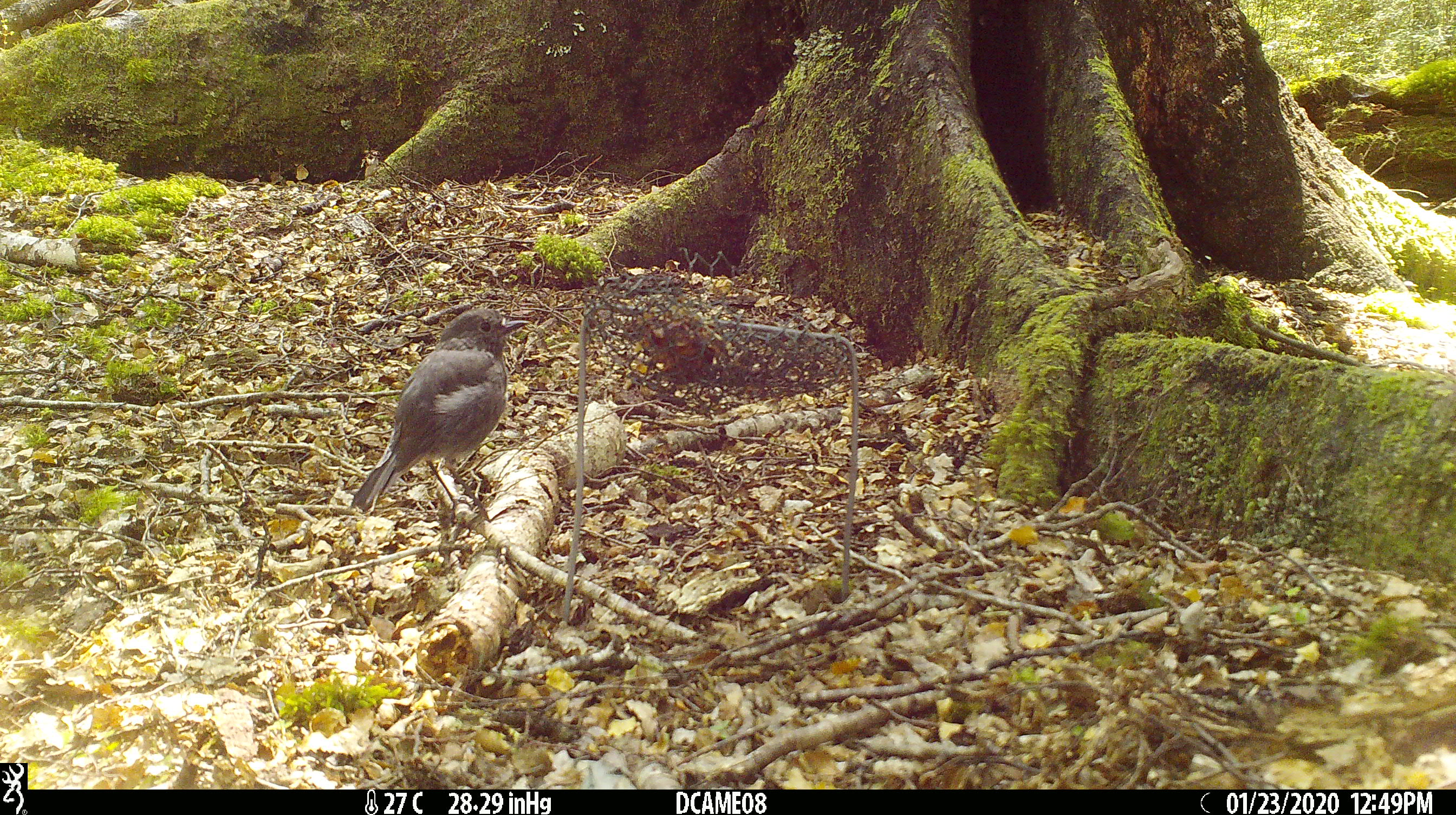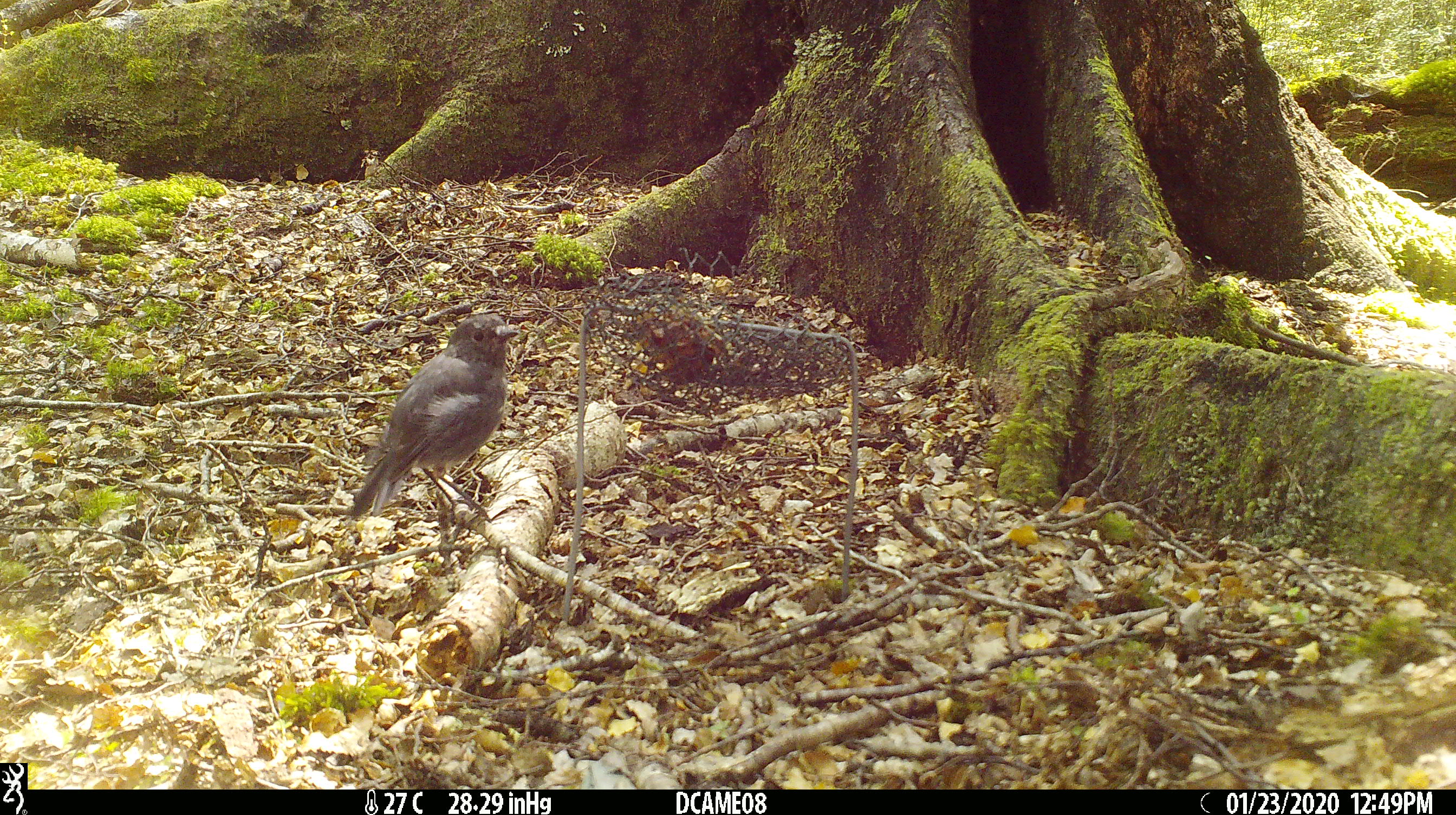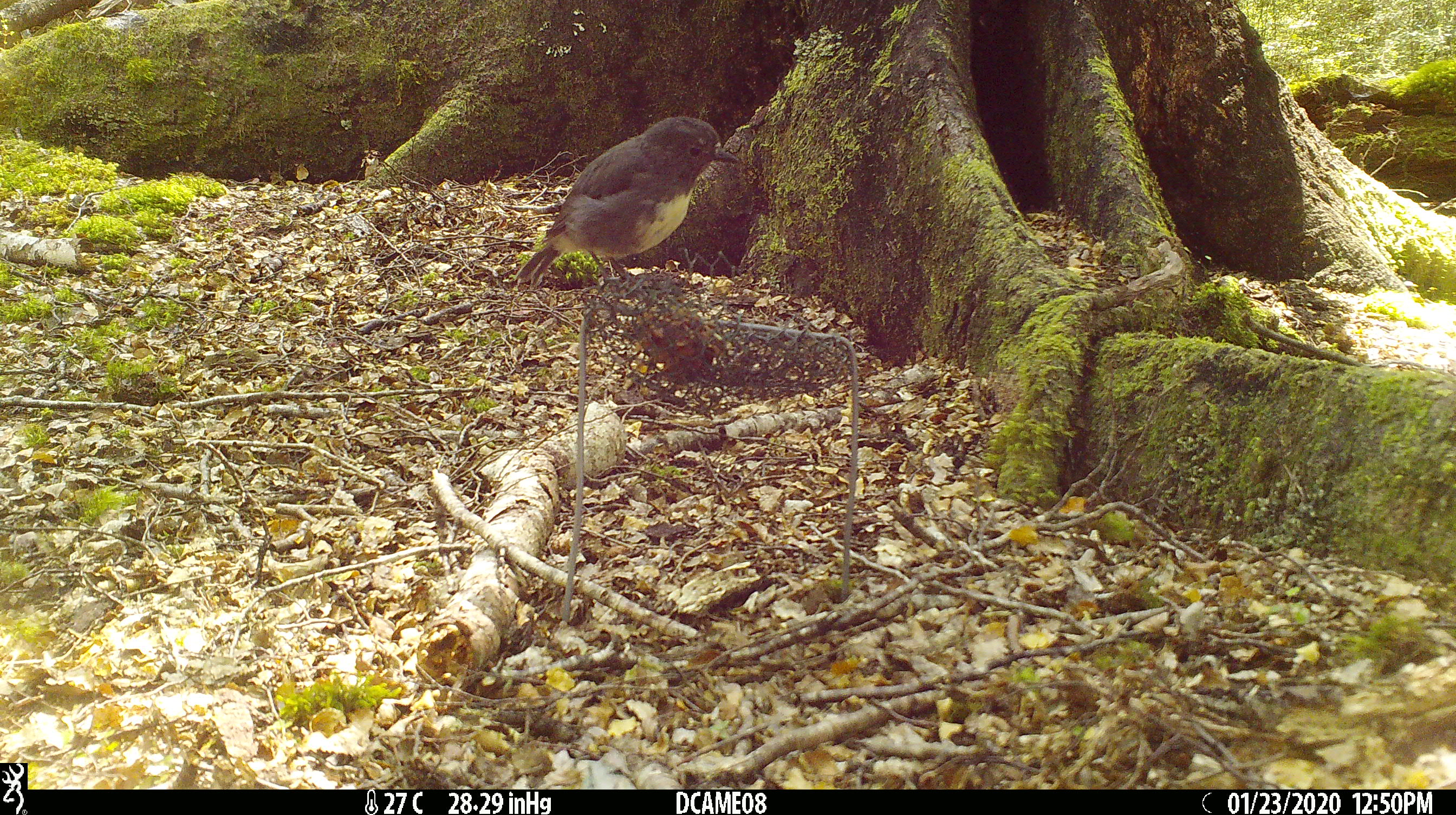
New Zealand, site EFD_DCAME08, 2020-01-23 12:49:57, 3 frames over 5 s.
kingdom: Animalia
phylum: Chordata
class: Aves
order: Passeriformes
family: Petroicidae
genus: Petroica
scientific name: Petroica australis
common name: new zealand robin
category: robin